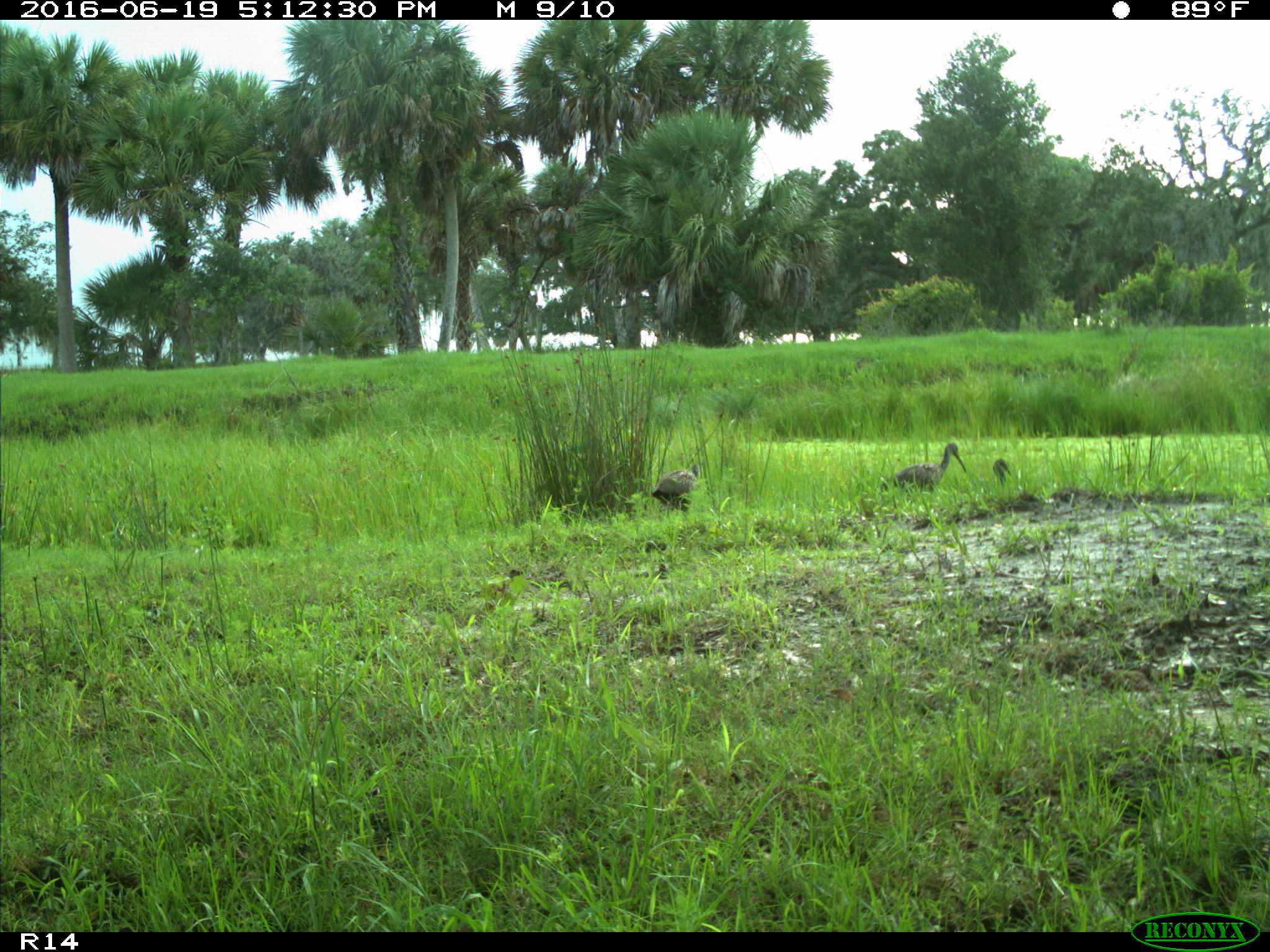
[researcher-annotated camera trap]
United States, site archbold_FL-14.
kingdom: Animalia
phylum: Chordata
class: Aves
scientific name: Aves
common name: birds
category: unidentified bird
Unidentified bird (birds) (Aves).